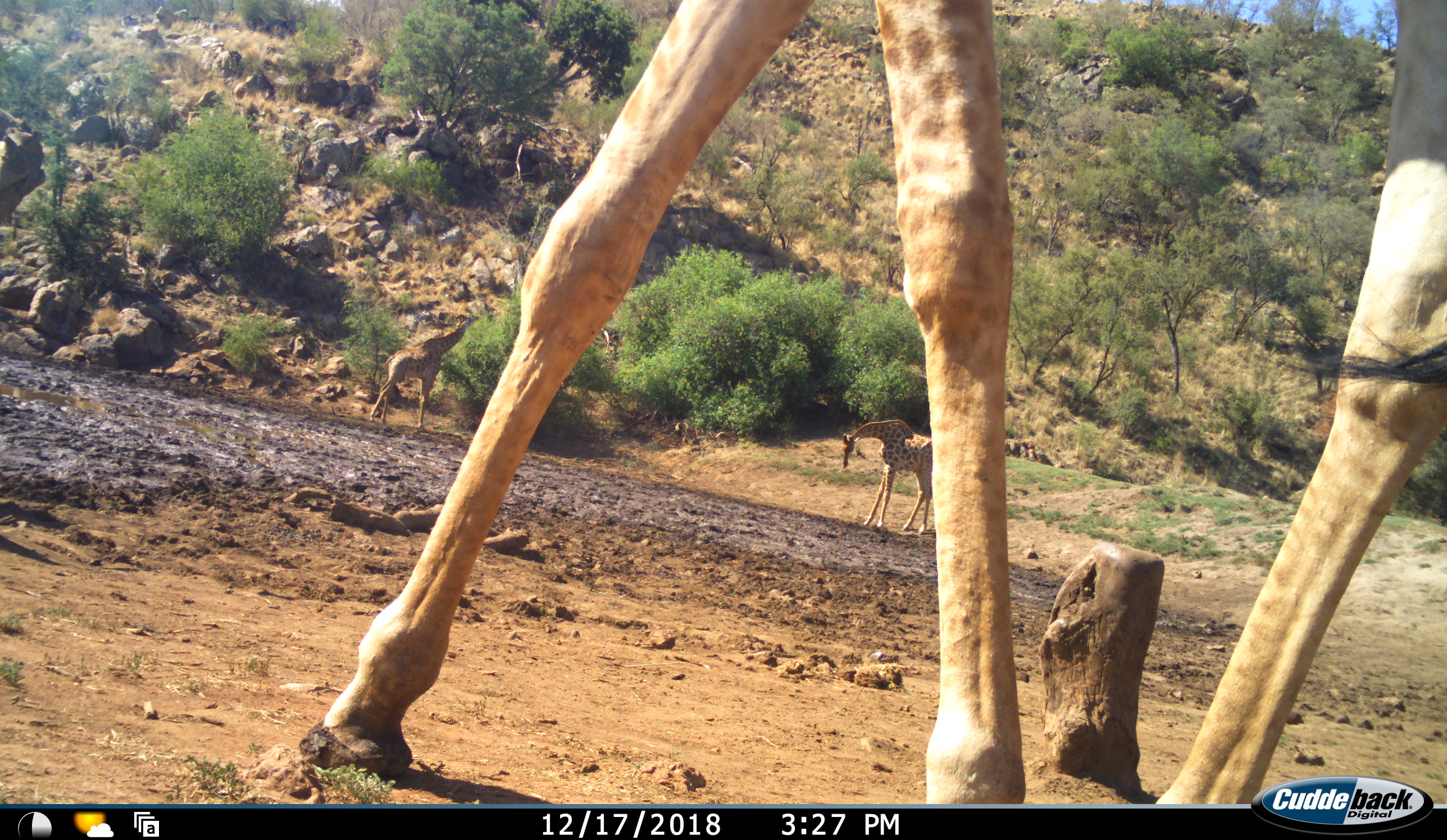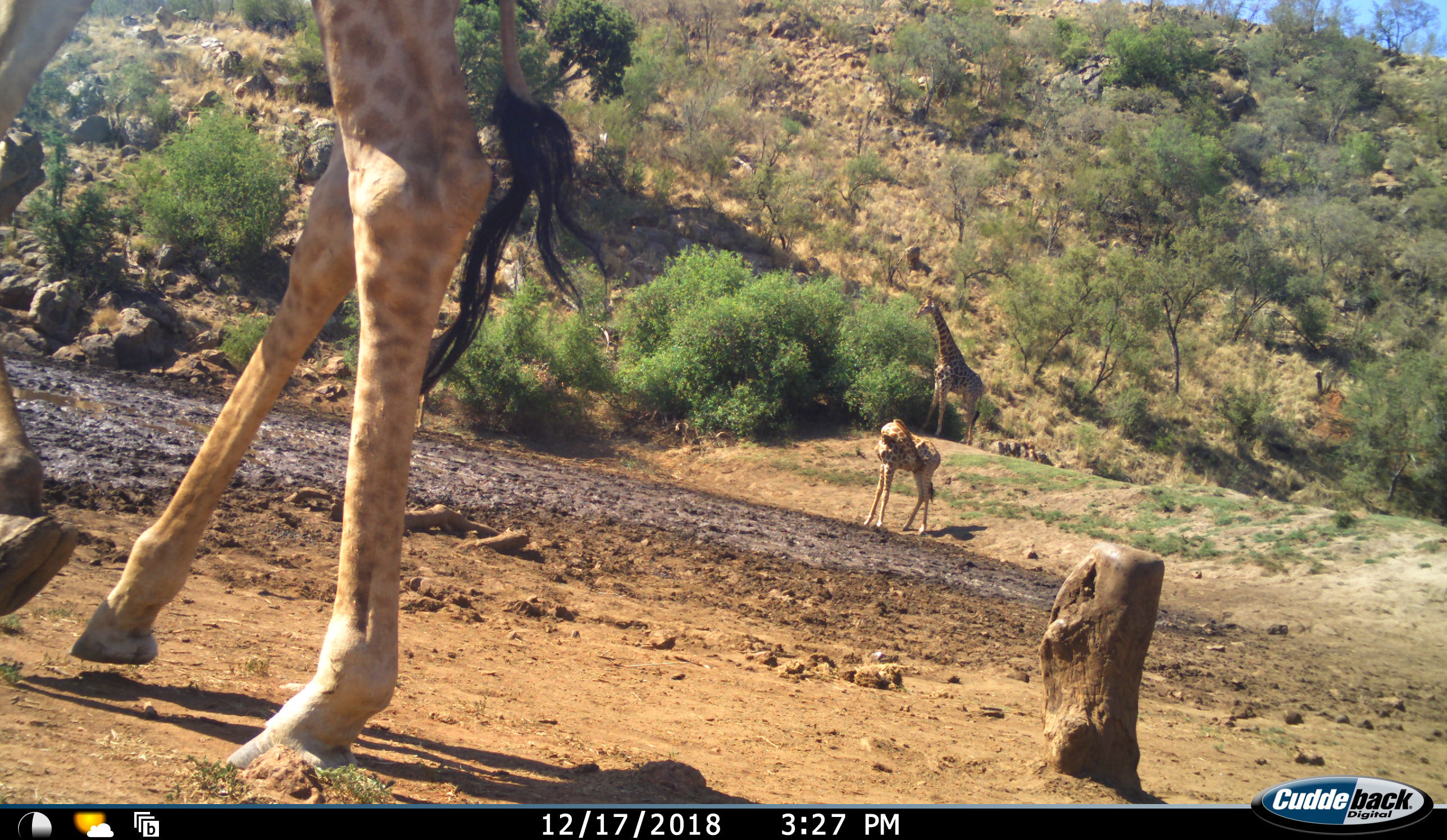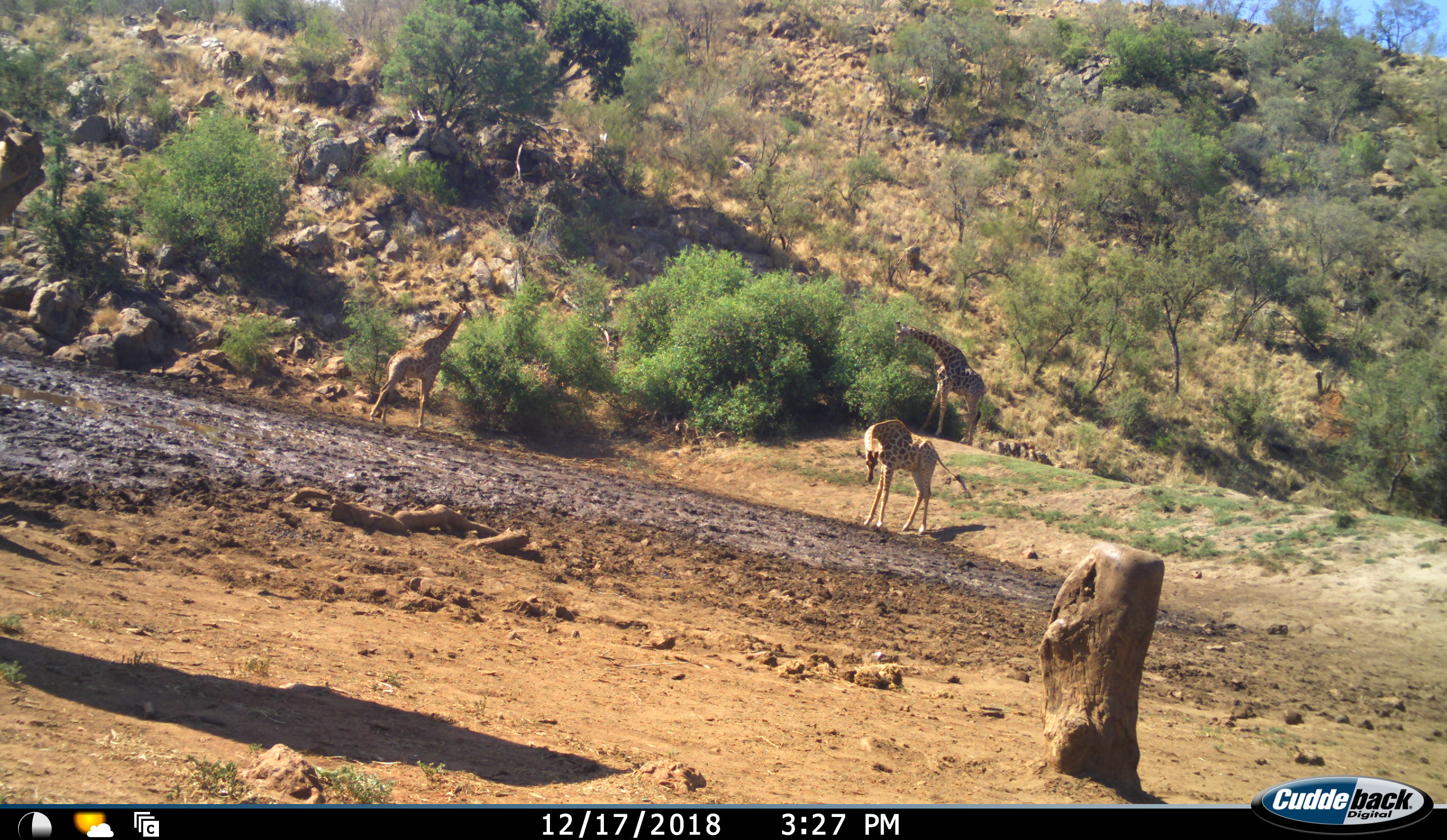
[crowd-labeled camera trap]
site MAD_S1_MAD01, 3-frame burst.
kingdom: Animalia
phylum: Chordata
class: Mammalia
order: Artiodactyla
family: Giraffidae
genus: Giraffa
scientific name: Giraffa camelopardalis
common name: giraffe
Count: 4.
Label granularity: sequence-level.